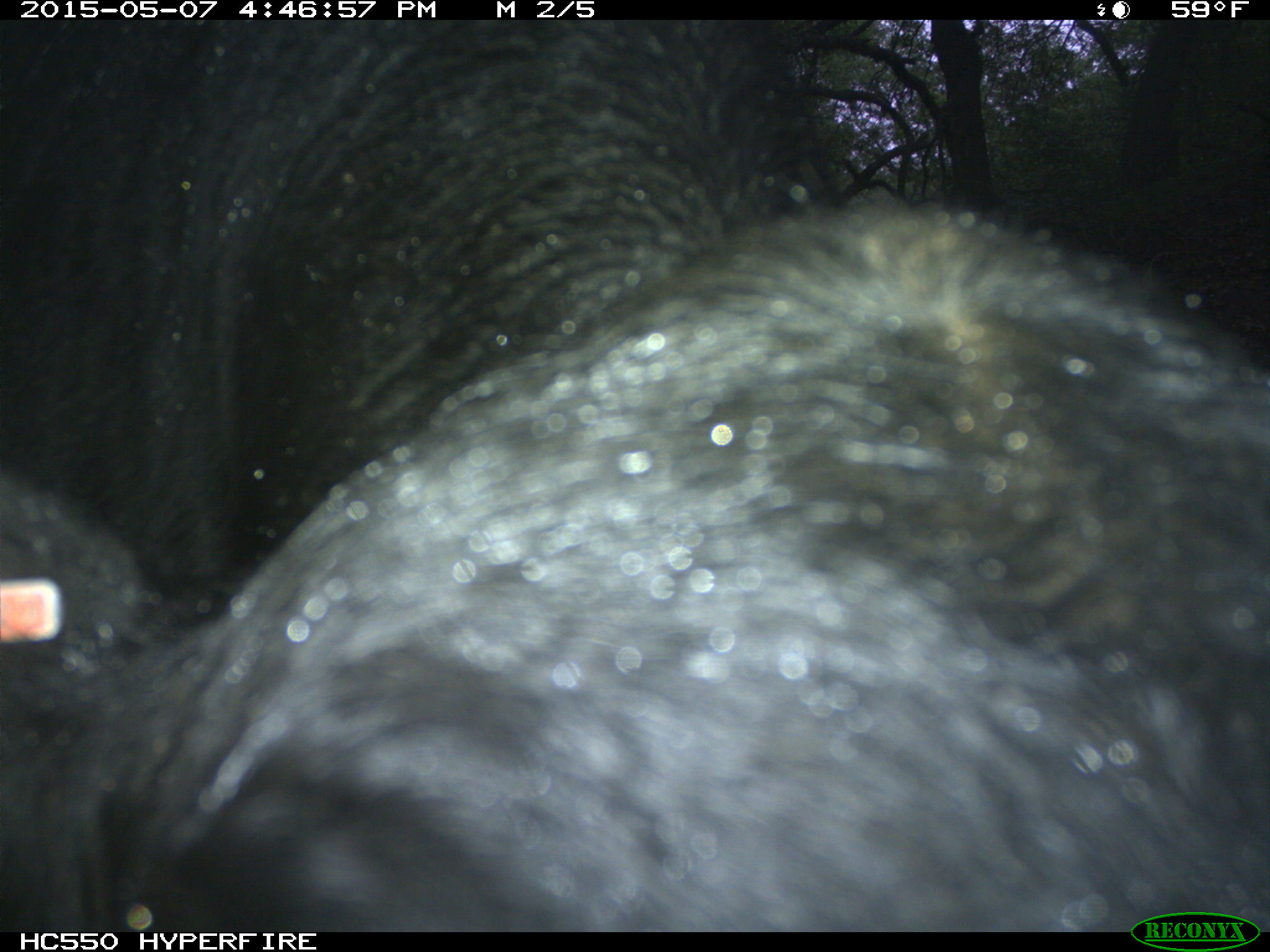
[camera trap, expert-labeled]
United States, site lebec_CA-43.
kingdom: Animalia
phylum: Chordata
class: Mammalia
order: Artiodactyla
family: Bovidae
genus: Bos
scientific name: Bos taurus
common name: domestic cow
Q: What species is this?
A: Bos taurus (domestic cow).